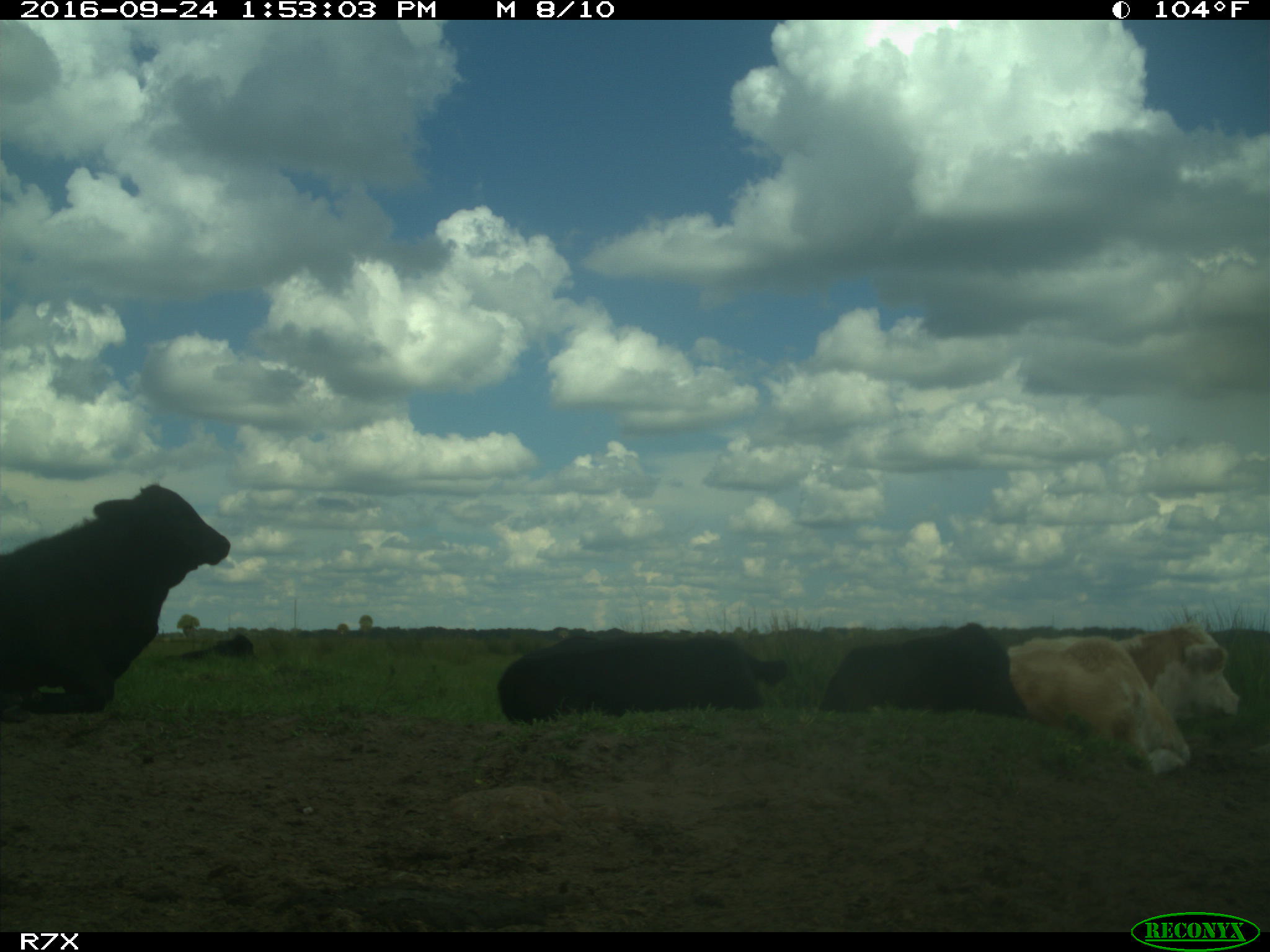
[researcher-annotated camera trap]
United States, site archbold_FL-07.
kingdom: Animalia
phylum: Chordata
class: Mammalia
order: Artiodactyla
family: Bovidae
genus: Bos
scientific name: Bos taurus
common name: domestic cow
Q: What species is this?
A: Bos taurus (domestic cow).